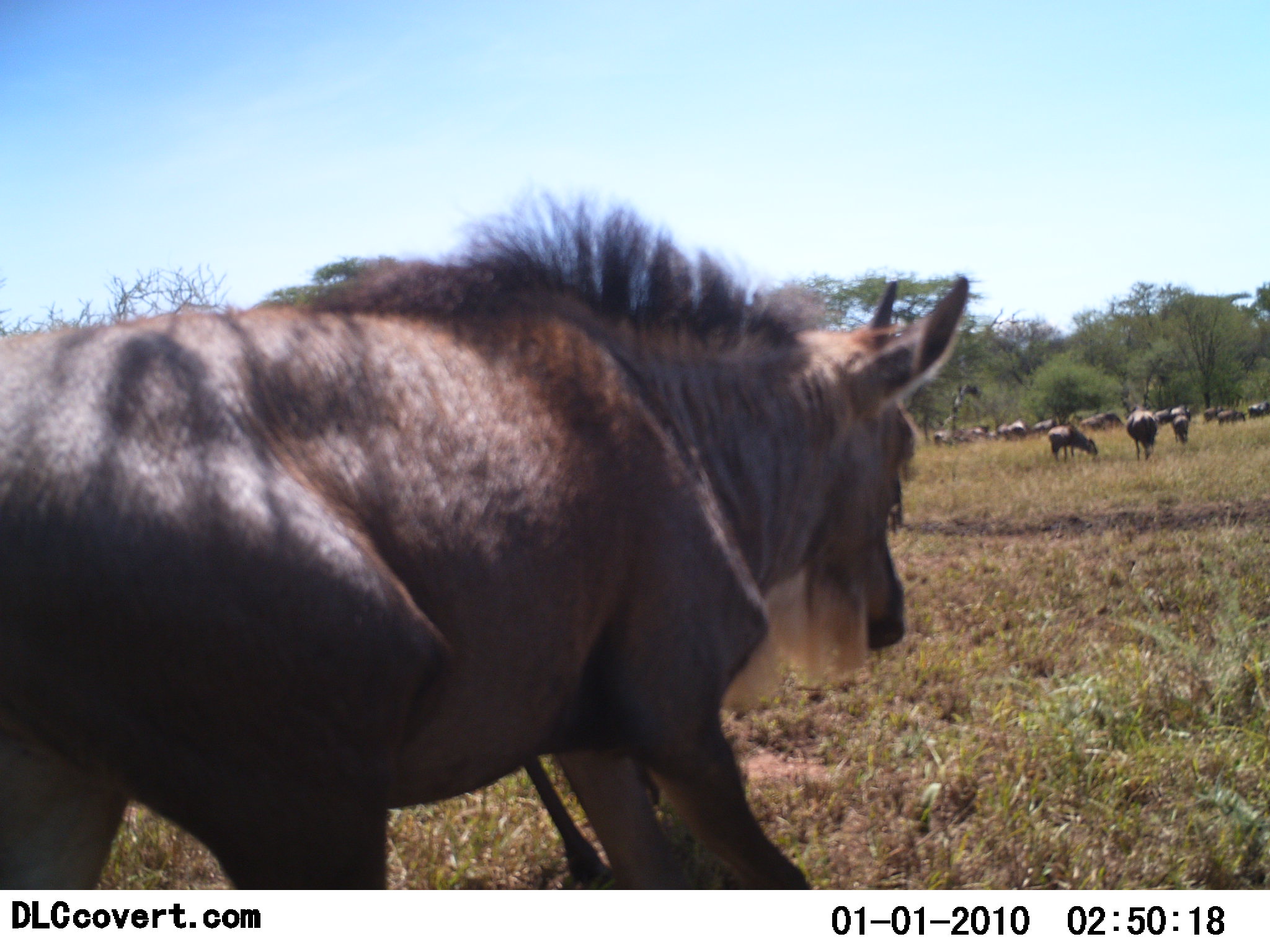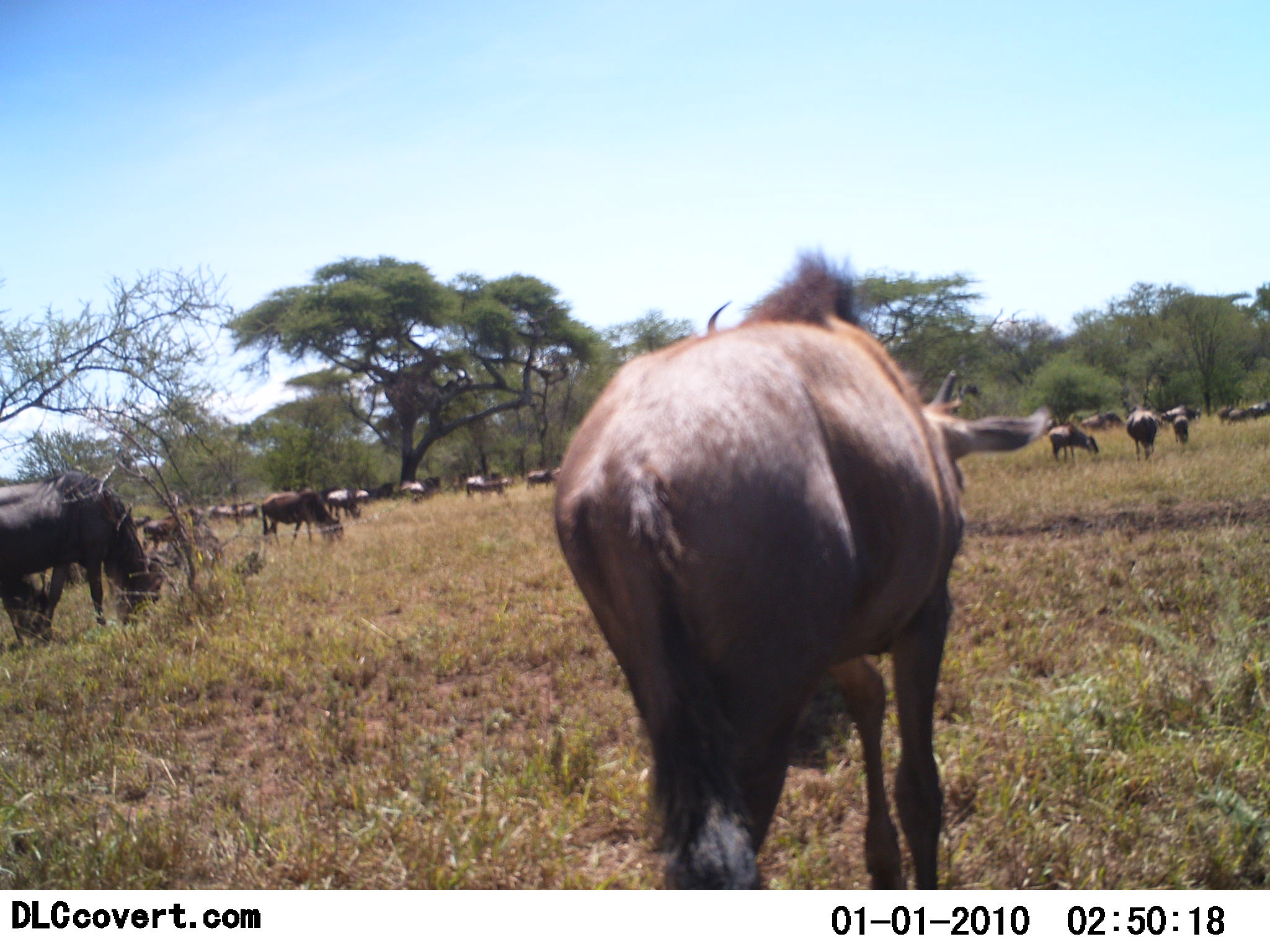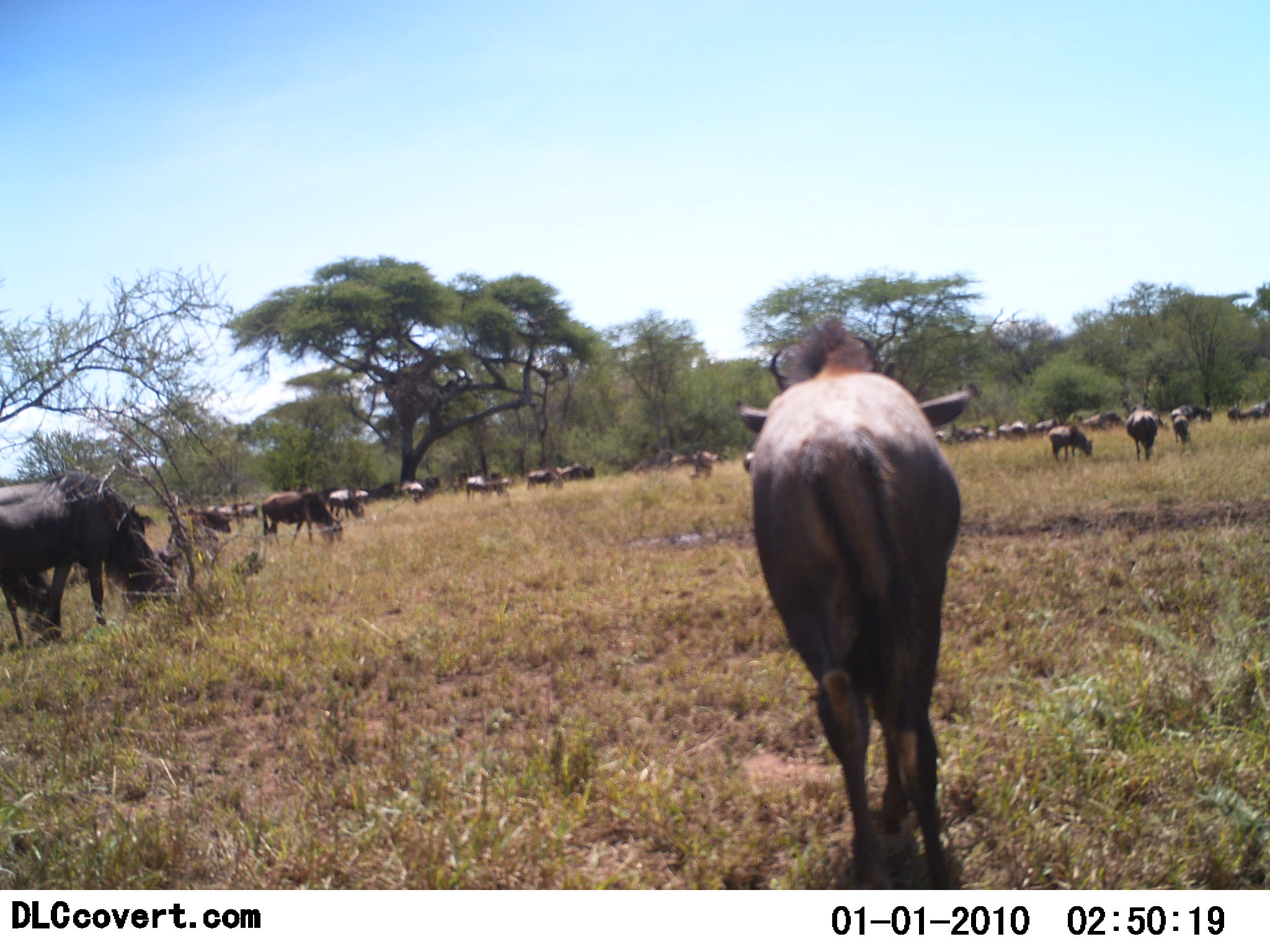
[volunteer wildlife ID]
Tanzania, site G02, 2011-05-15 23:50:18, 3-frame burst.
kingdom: Animalia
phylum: Chordata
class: Mammalia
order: Artiodactyla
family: Bovidae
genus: Connochaetes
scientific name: Connochaetes taurinus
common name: blue wildebeest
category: wildebeest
Wildebeest (blue wildebeest) (Connochaetes taurinus), count 11-50. Behavior (volunteer vote fractions): standing 46%, resting 0%, moving 62%, interacting 0%. Young present (vote fraction): 8%. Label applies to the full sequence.